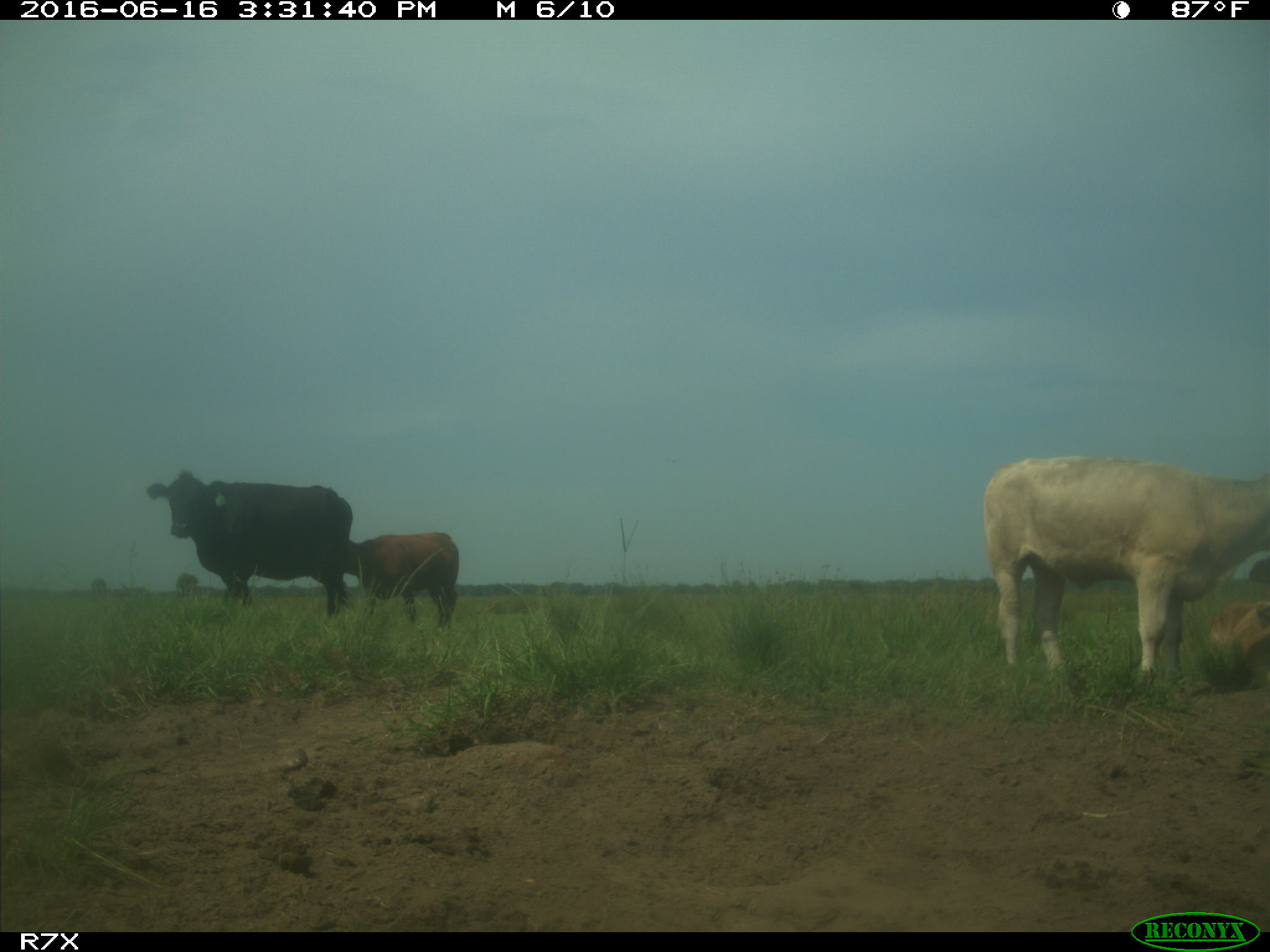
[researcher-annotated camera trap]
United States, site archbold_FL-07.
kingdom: Animalia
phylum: Chordata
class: Mammalia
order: Artiodactyla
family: Bovidae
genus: Bos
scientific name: Bos taurus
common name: domestic cow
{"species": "Bos taurus (domestic cow)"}